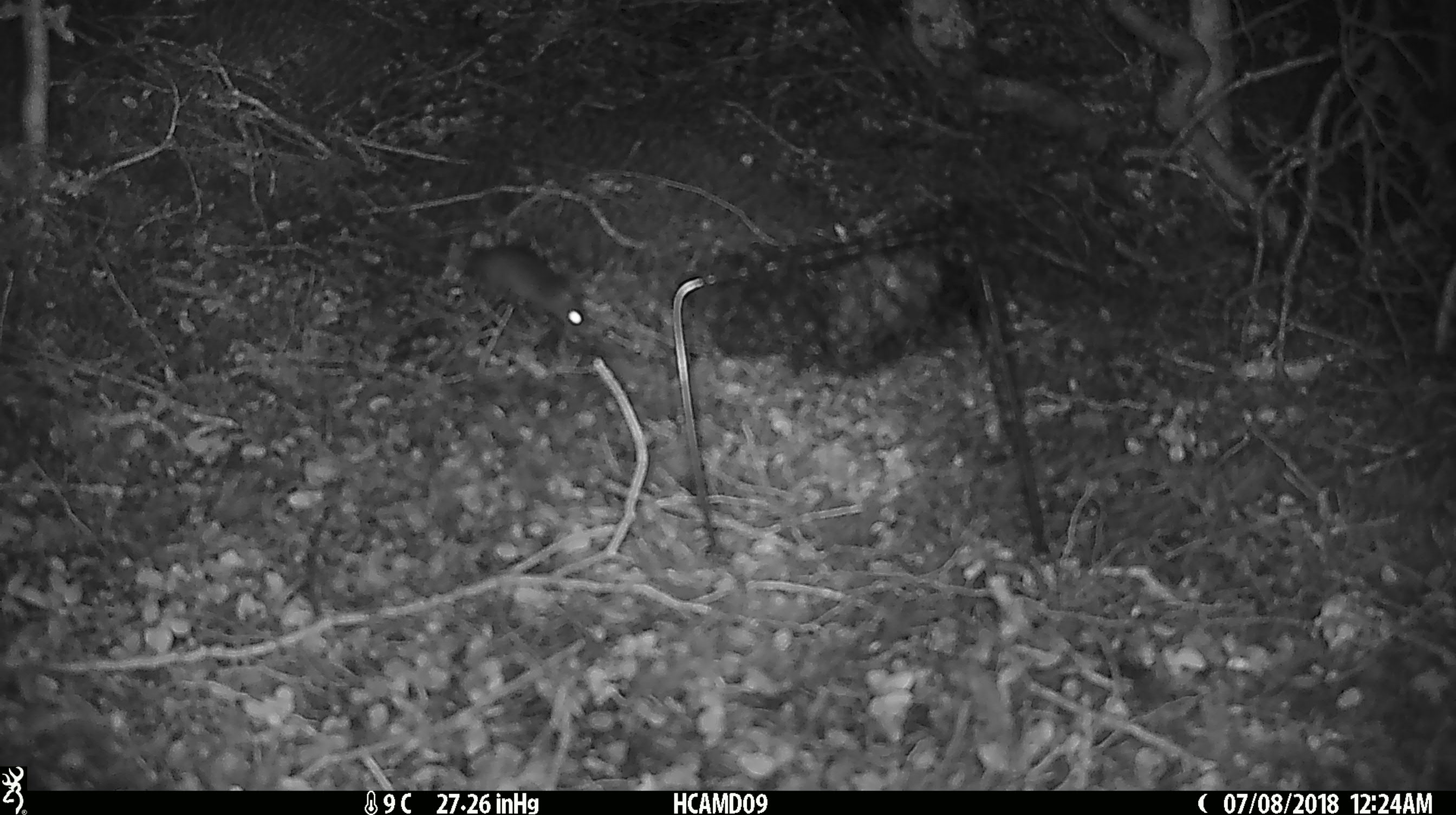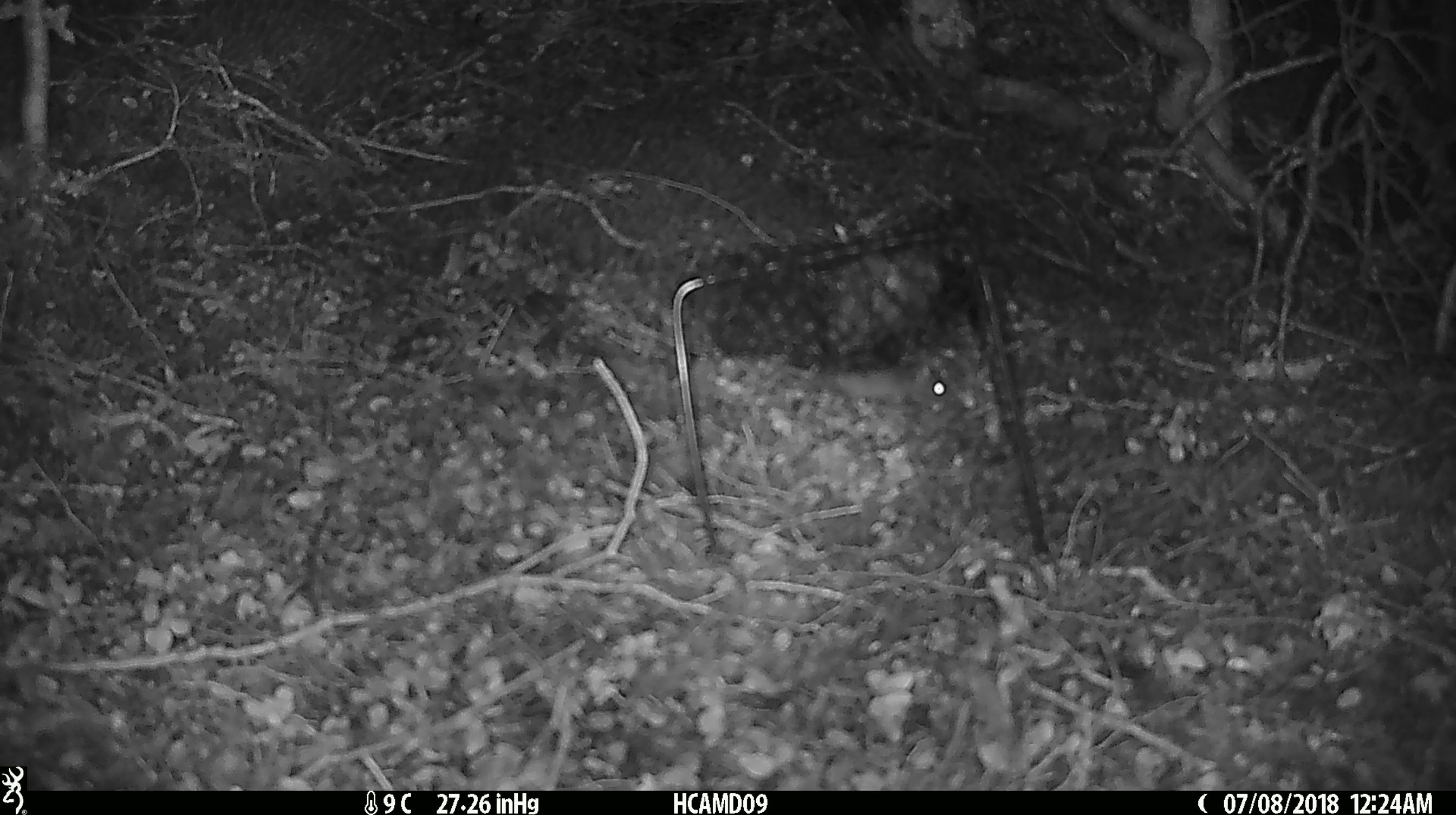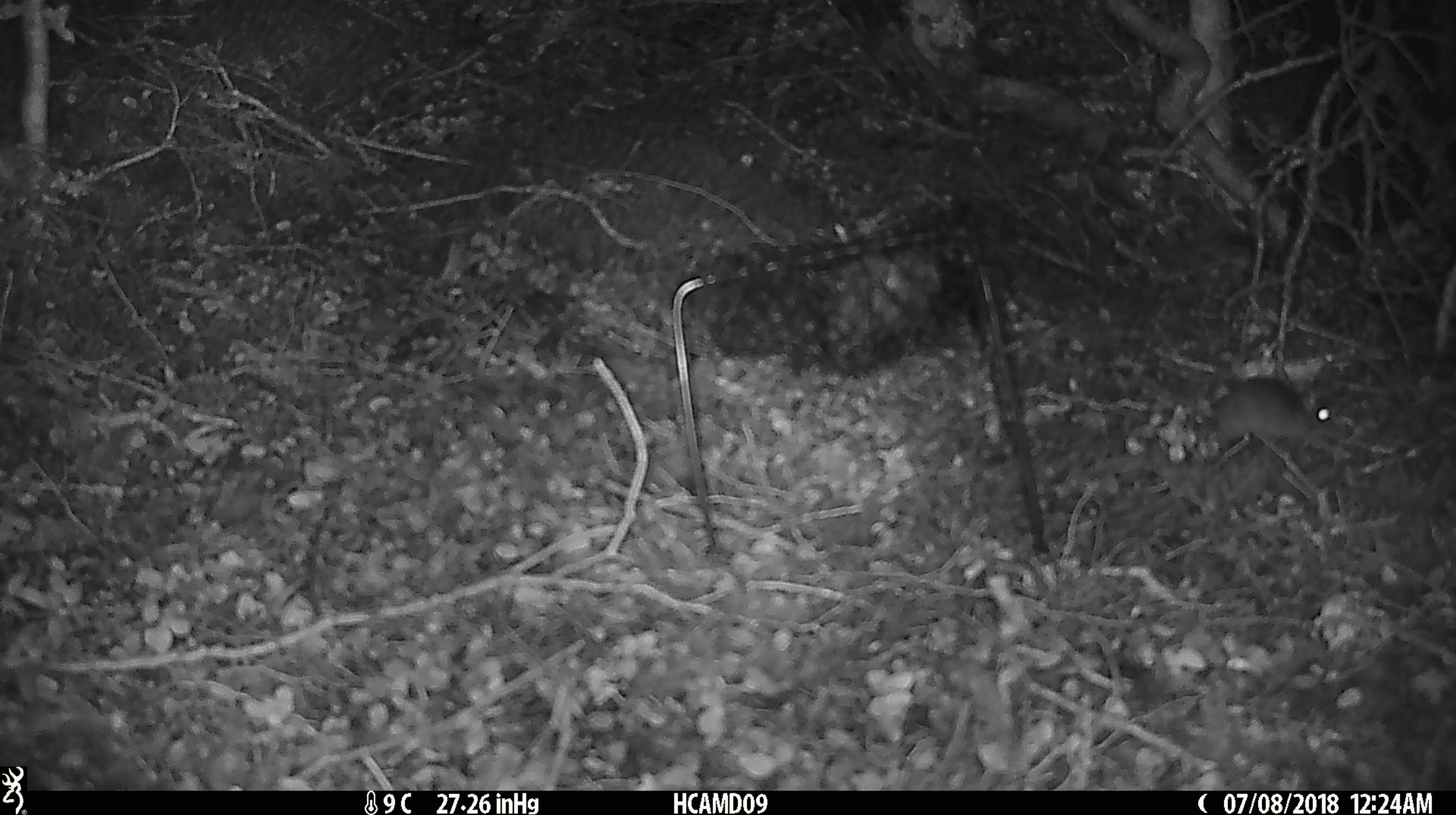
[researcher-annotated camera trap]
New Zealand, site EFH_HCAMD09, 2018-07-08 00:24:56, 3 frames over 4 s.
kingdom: Animalia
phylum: Chordata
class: Mammalia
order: Rodentia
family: Muridae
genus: Mus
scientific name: Mus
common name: mouse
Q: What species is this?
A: Mouse (Mus).